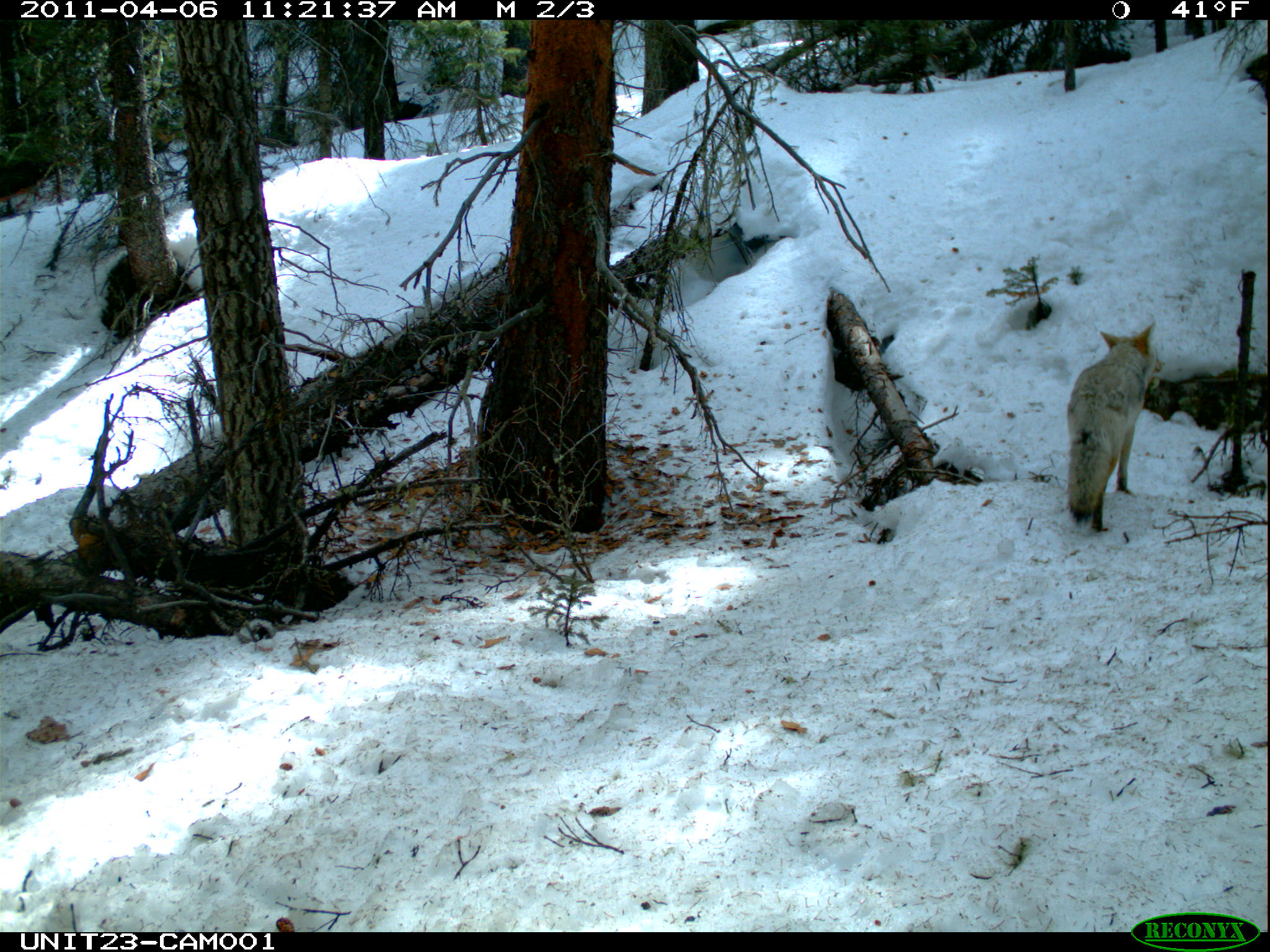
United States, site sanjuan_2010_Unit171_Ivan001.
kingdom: Animalia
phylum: Chordata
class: Mammalia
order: Carnivora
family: Canidae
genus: Canis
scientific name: Canis latrans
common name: coyote